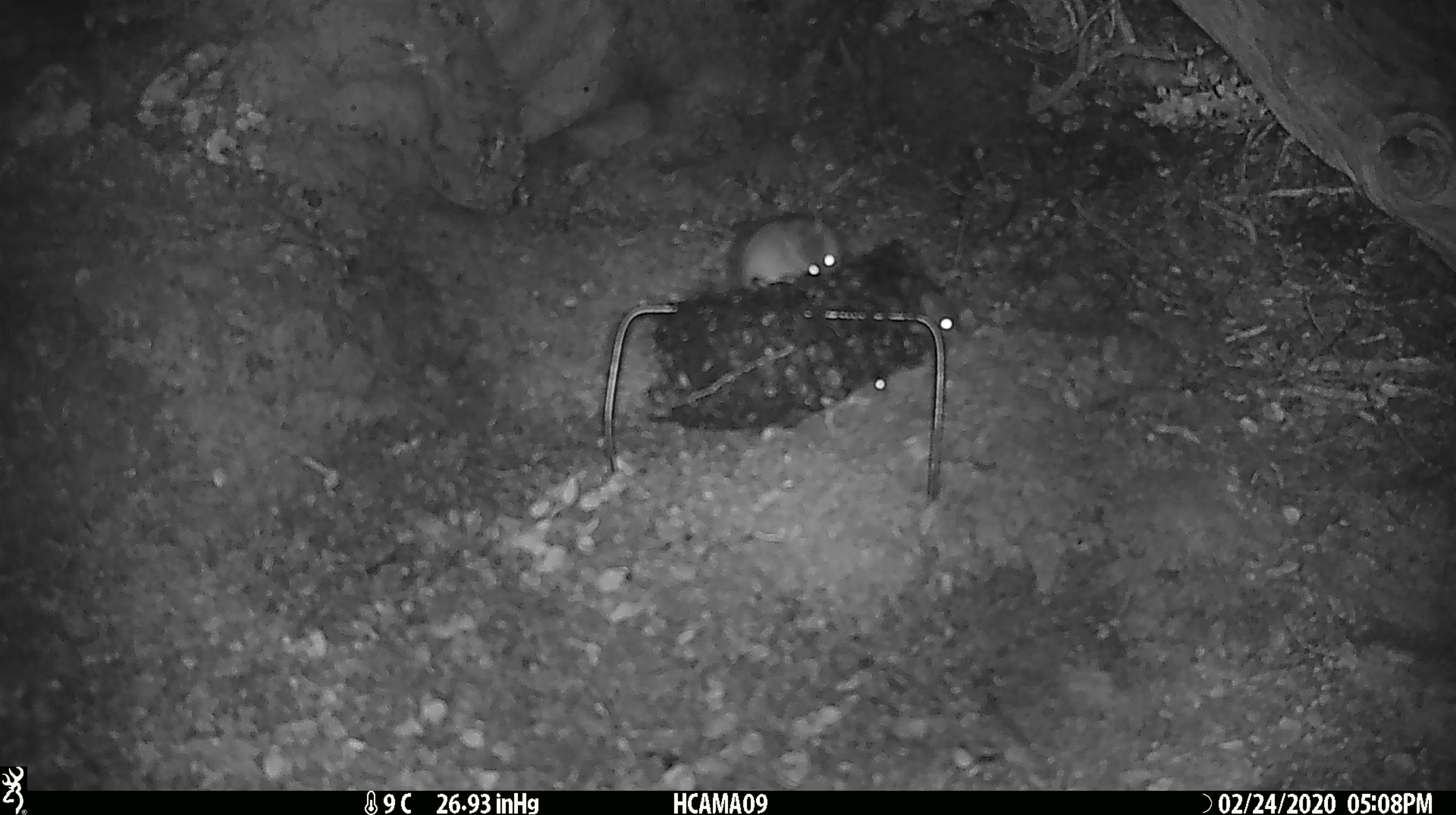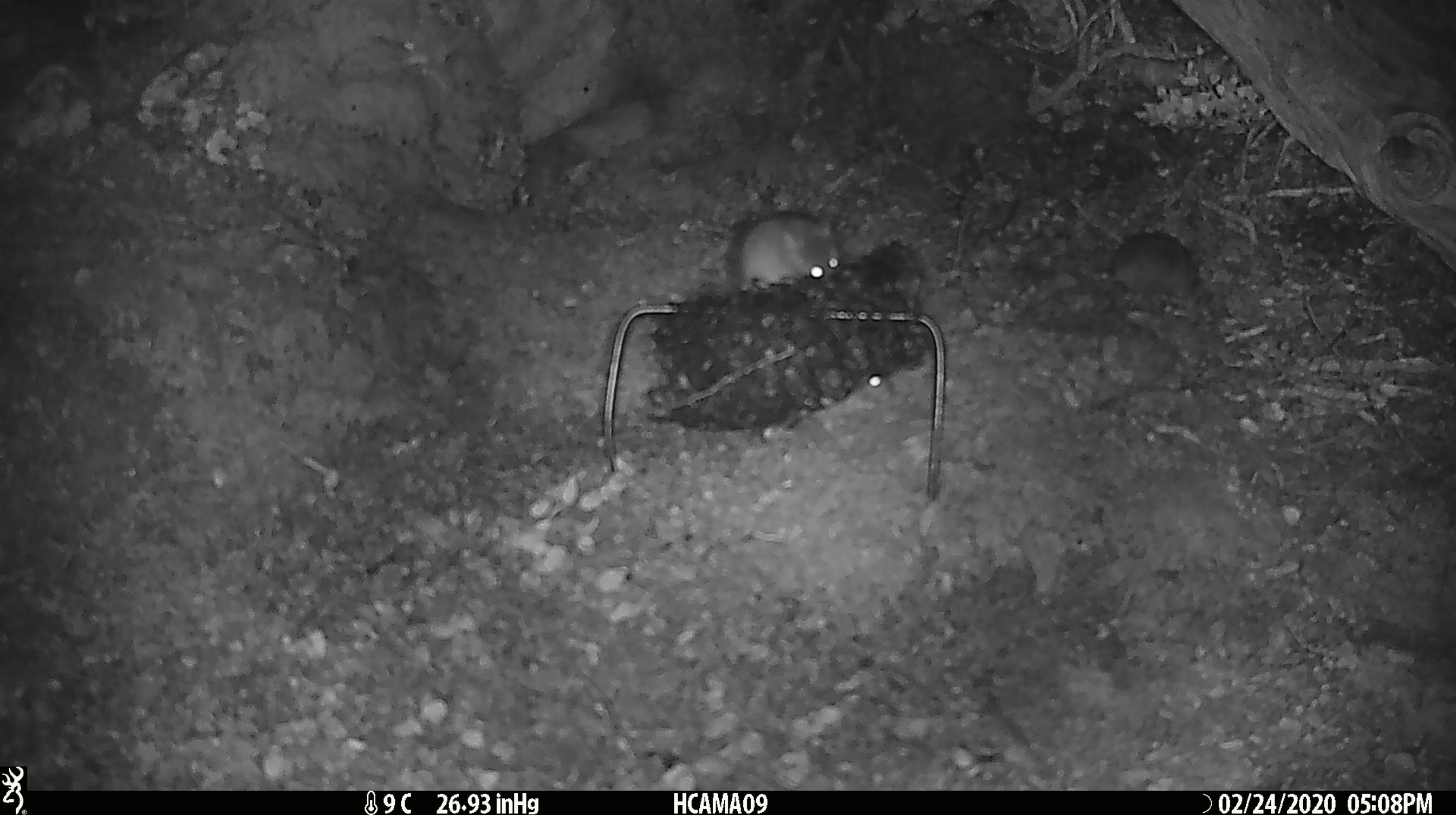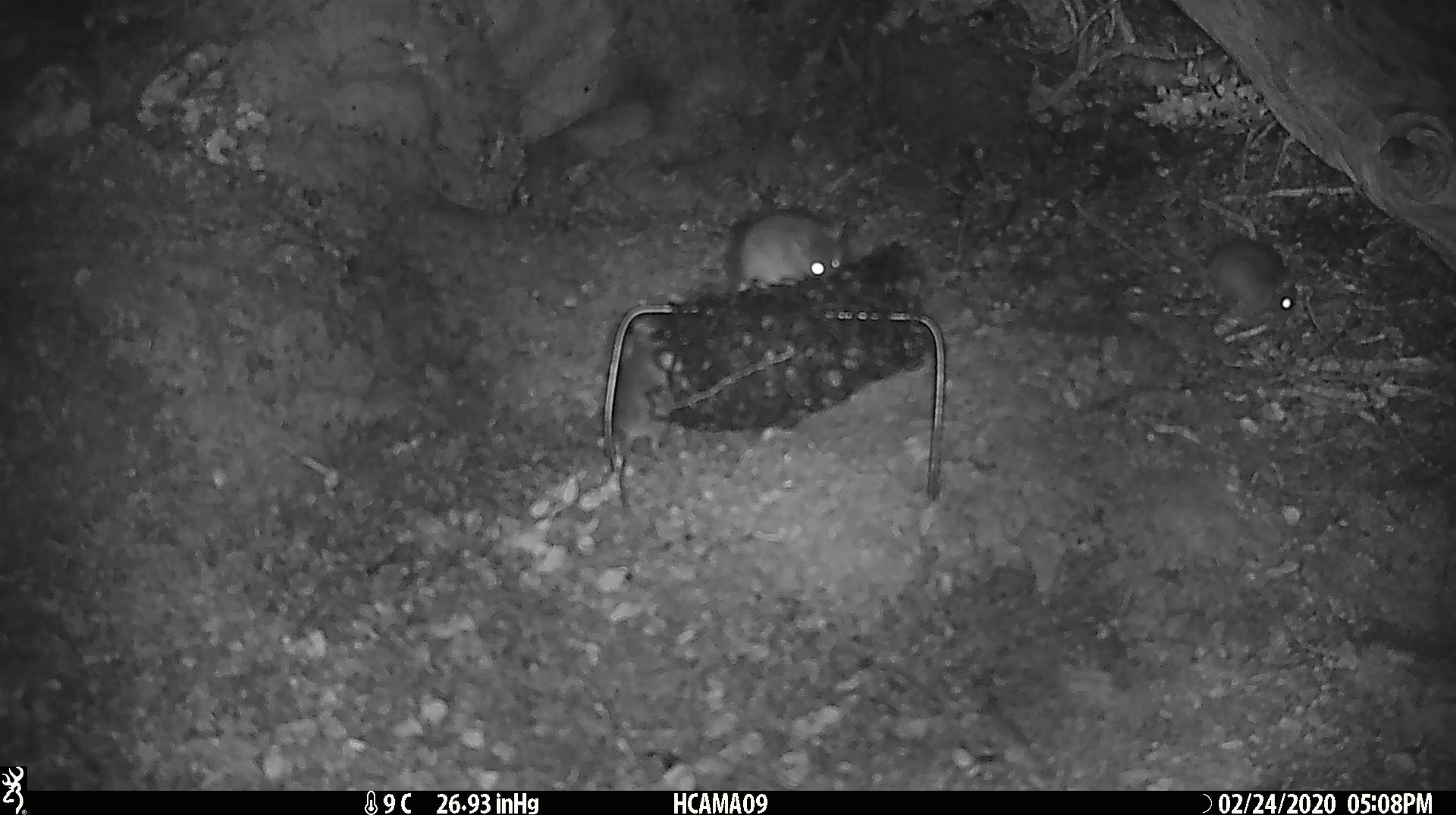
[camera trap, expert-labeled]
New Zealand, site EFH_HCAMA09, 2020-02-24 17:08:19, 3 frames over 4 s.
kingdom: Animalia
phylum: Chordata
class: Mammalia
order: Rodentia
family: Muridae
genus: Mus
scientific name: Mus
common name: mouse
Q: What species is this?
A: Mouse (Mus).